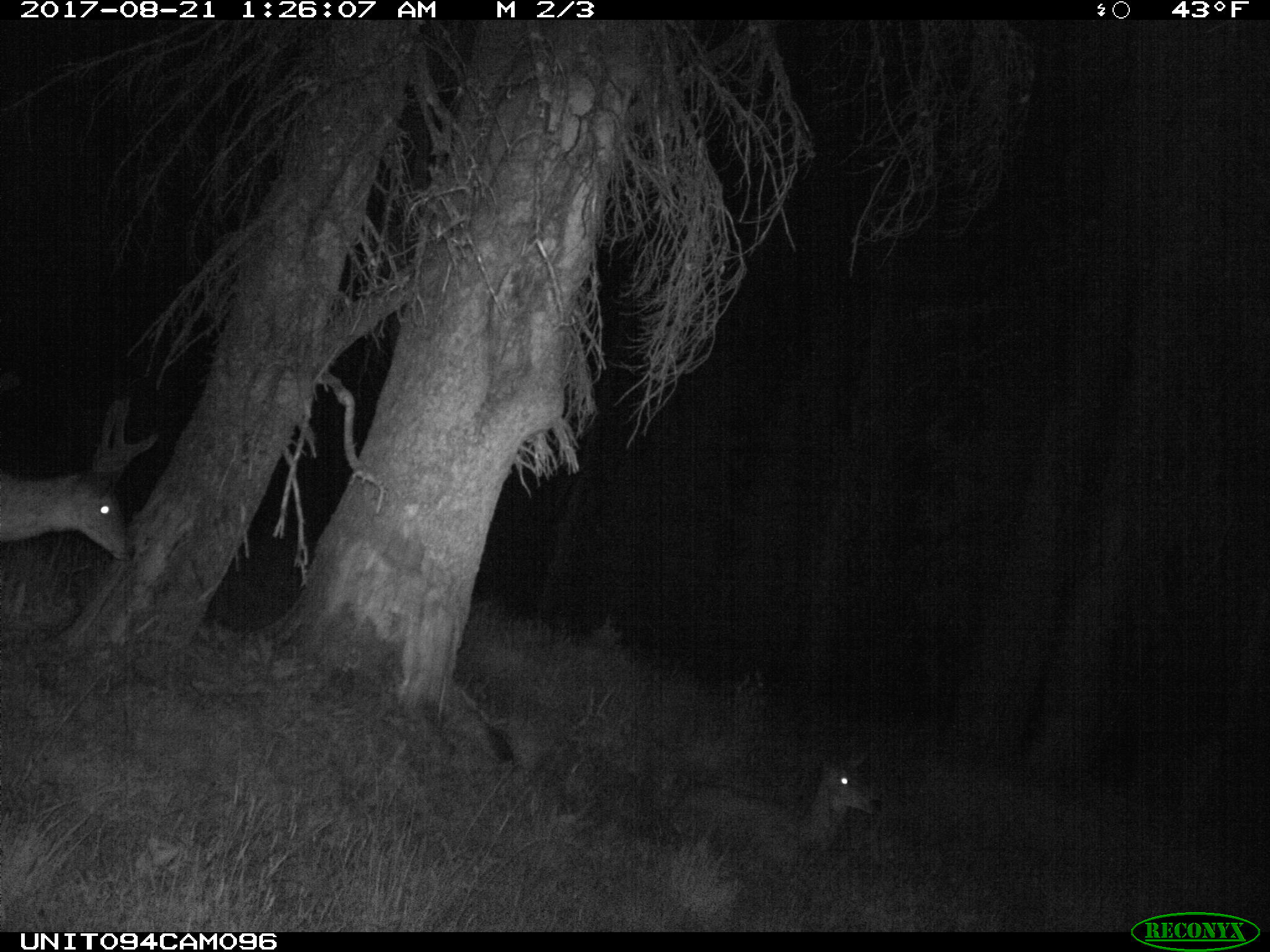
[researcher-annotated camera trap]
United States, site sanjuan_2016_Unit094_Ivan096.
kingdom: Animalia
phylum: Chordata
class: Mammalia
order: Artiodactyla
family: Cervidae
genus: Odocoileus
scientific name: Odocoileus hemionus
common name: mule deer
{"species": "Odocoileus hemionus (mule deer)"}